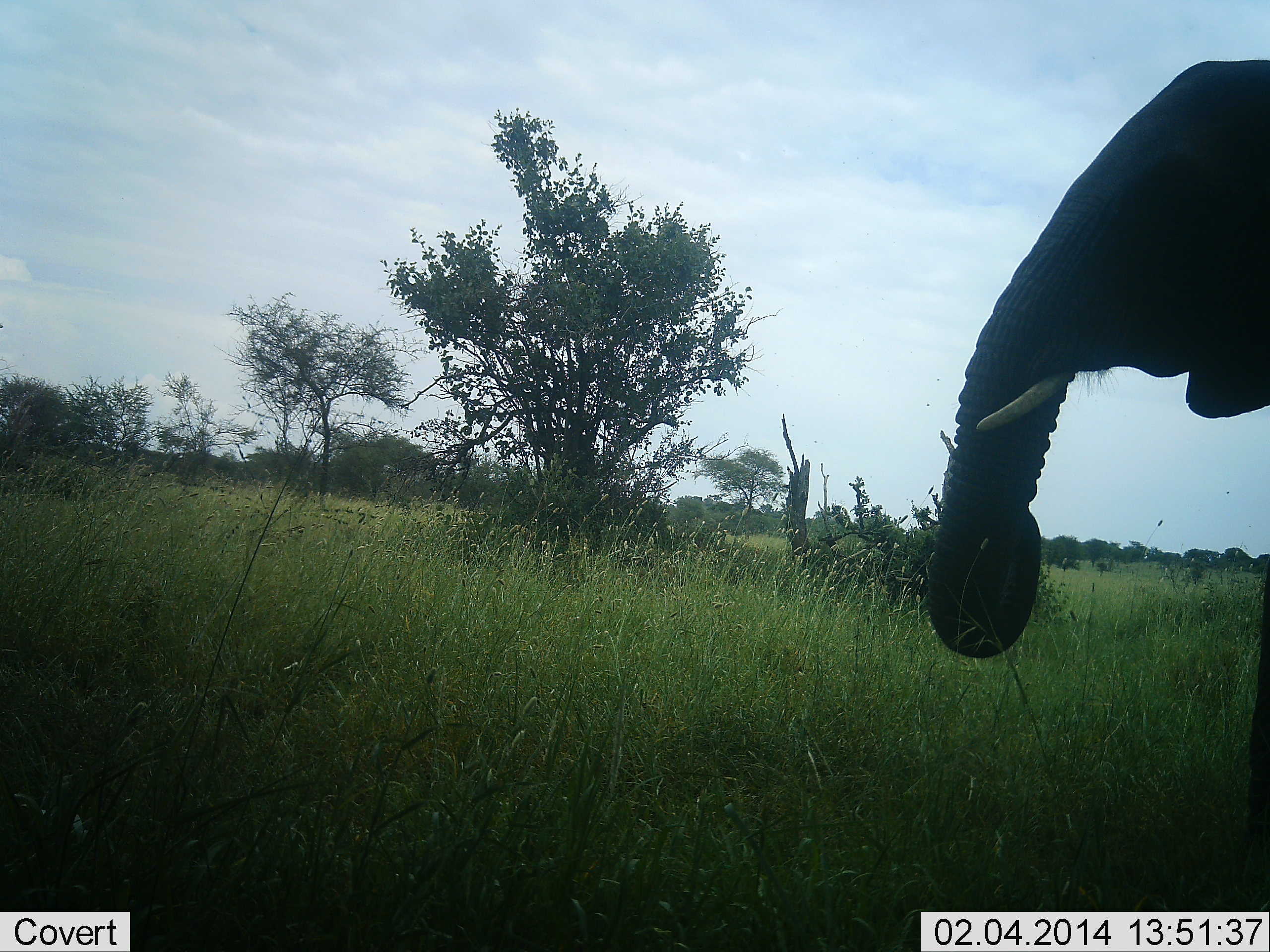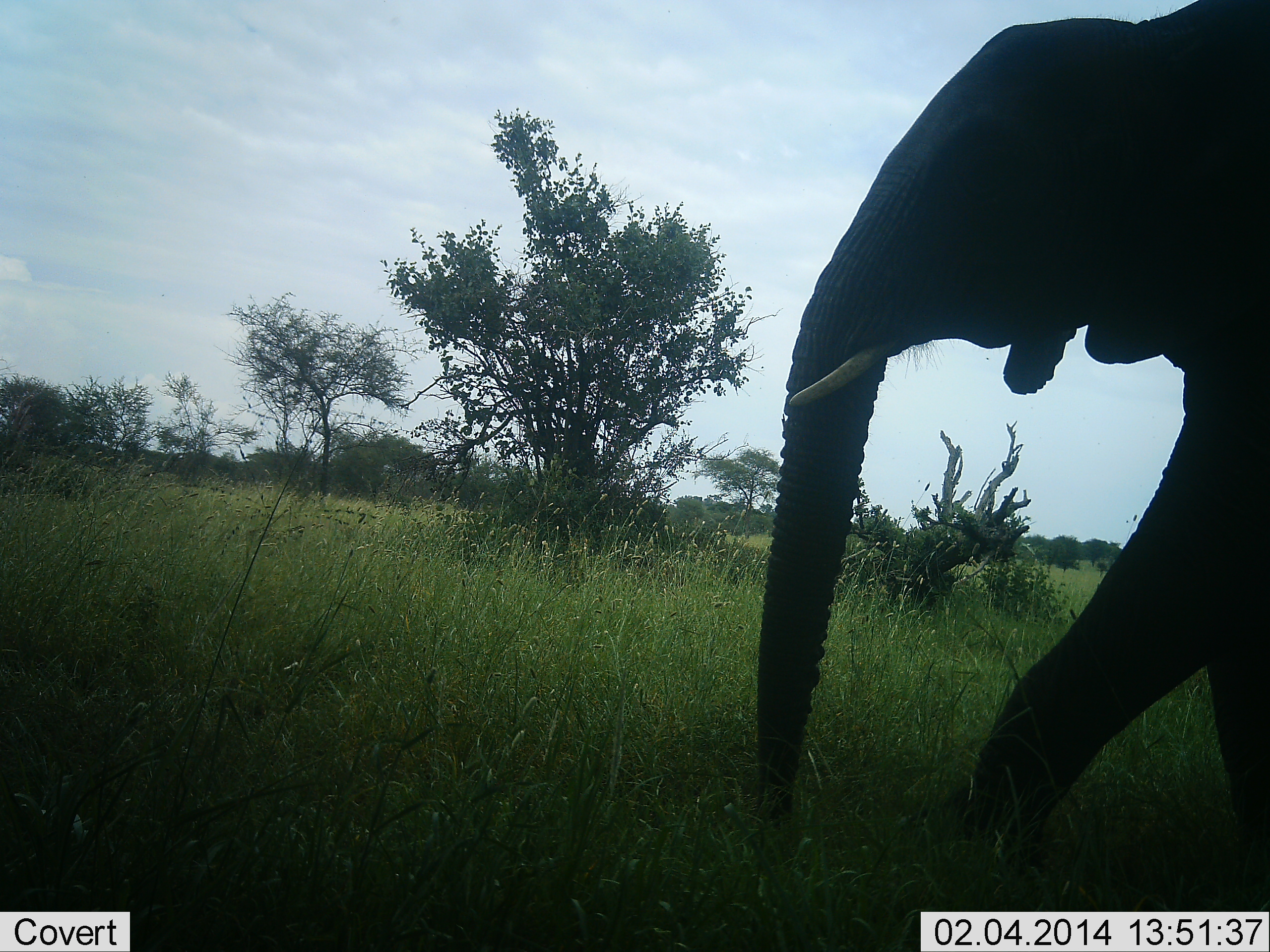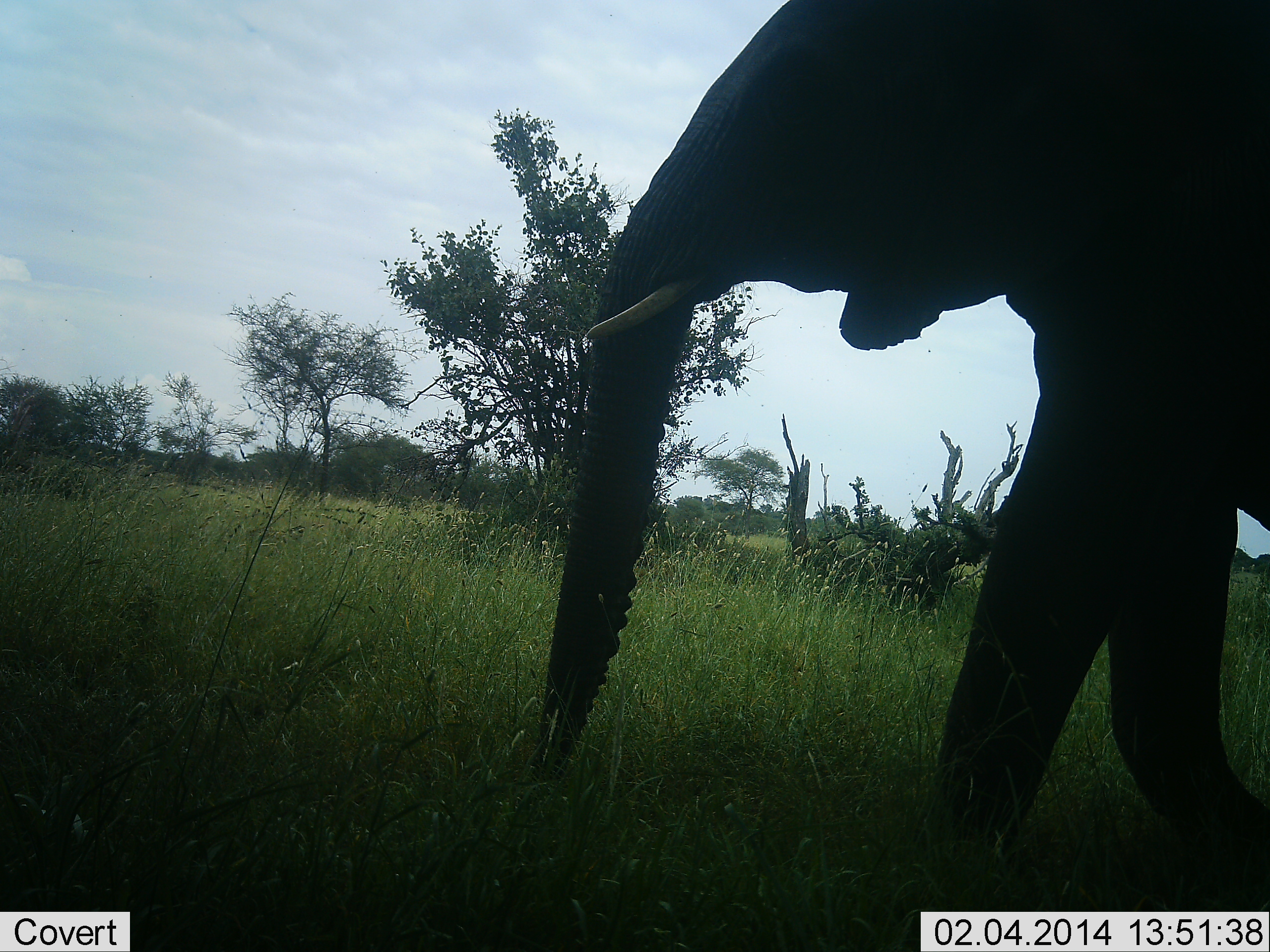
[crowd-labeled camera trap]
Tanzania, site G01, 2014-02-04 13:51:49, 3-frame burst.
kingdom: Animalia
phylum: Chordata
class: Mammalia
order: Proboscidea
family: Elephantidae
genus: Loxodonta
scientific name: Loxodonta africana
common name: african bush elephant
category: elephant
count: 1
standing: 10%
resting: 0%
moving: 100%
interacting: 0%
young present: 0%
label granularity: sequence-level